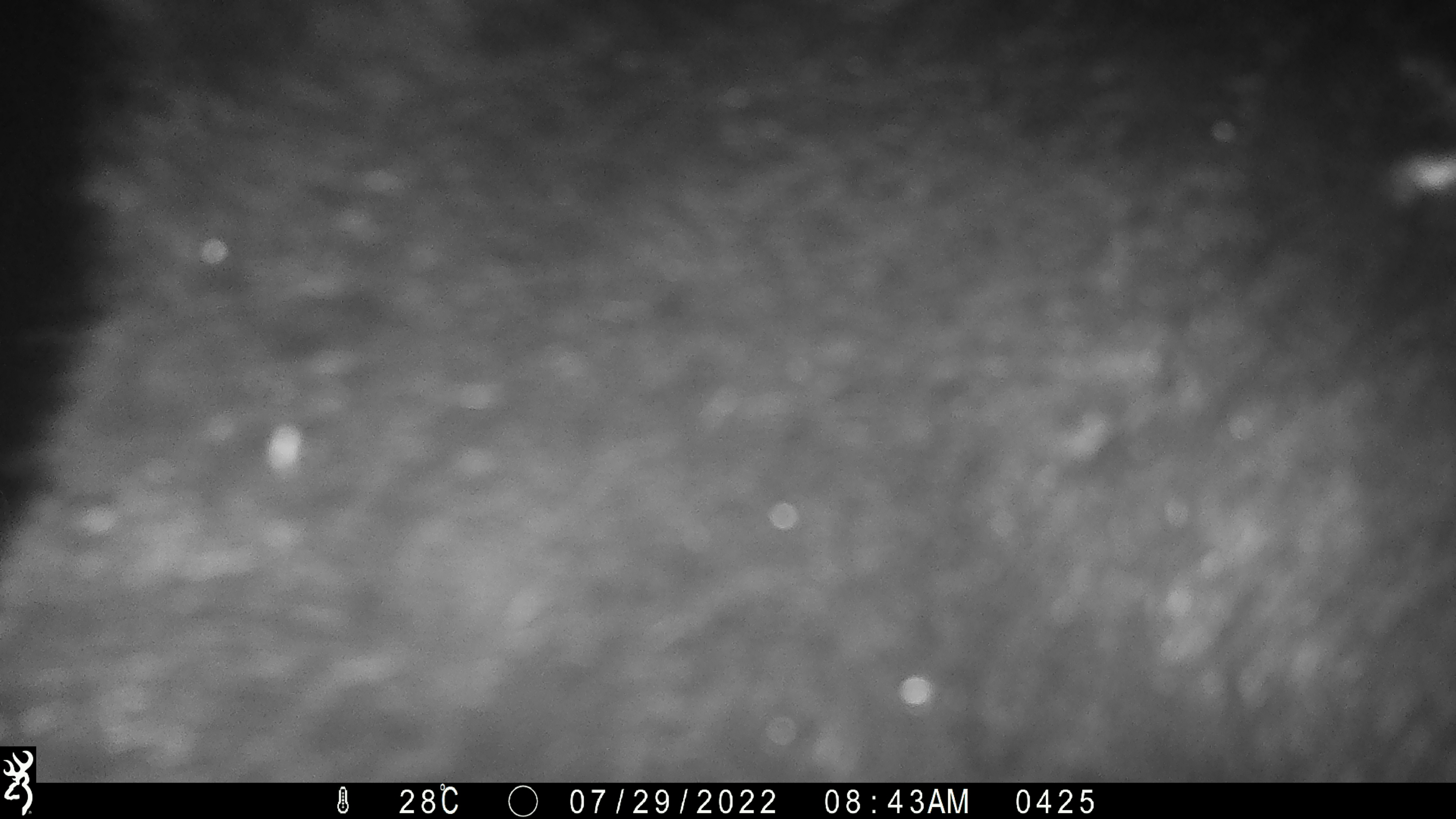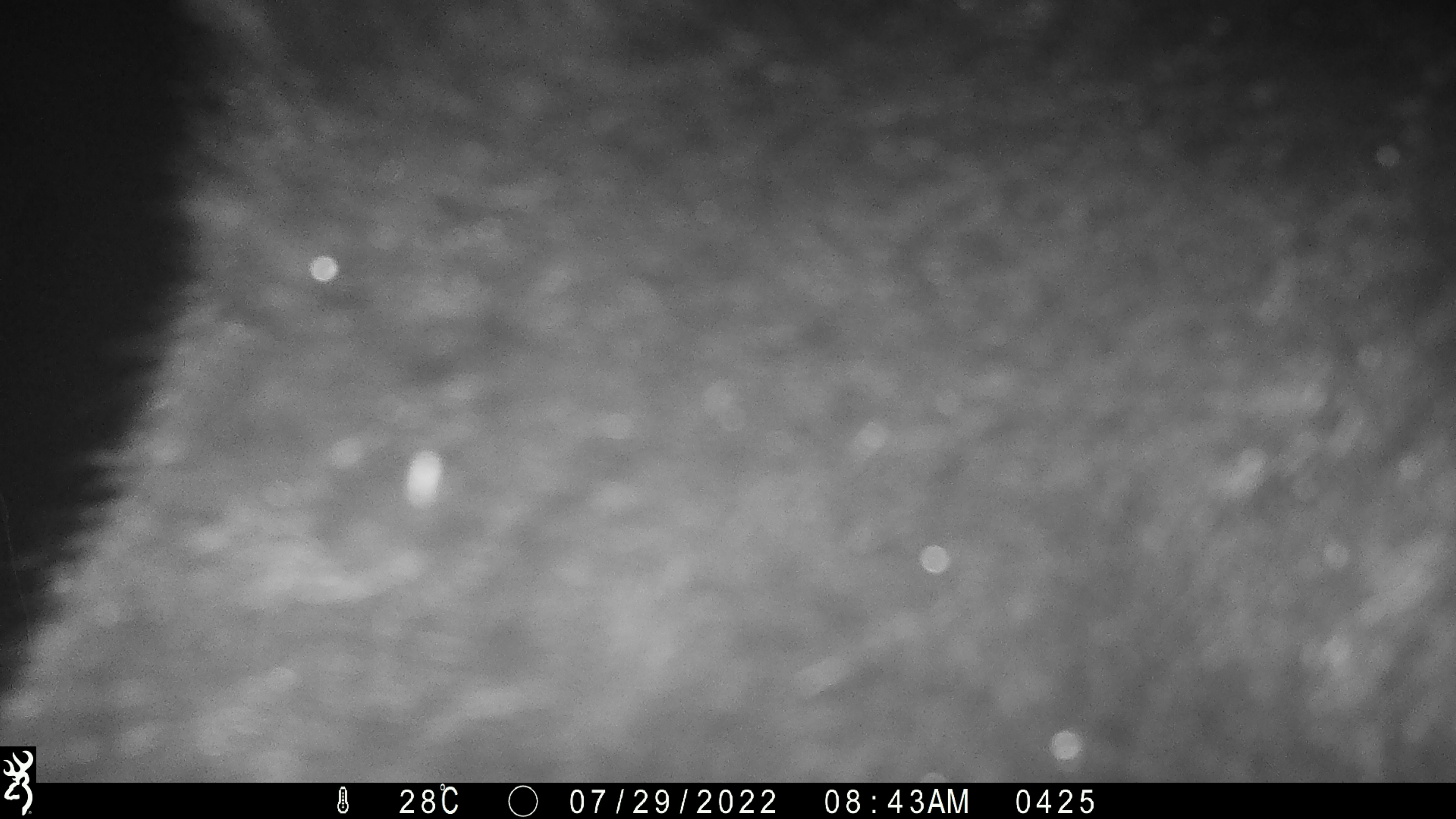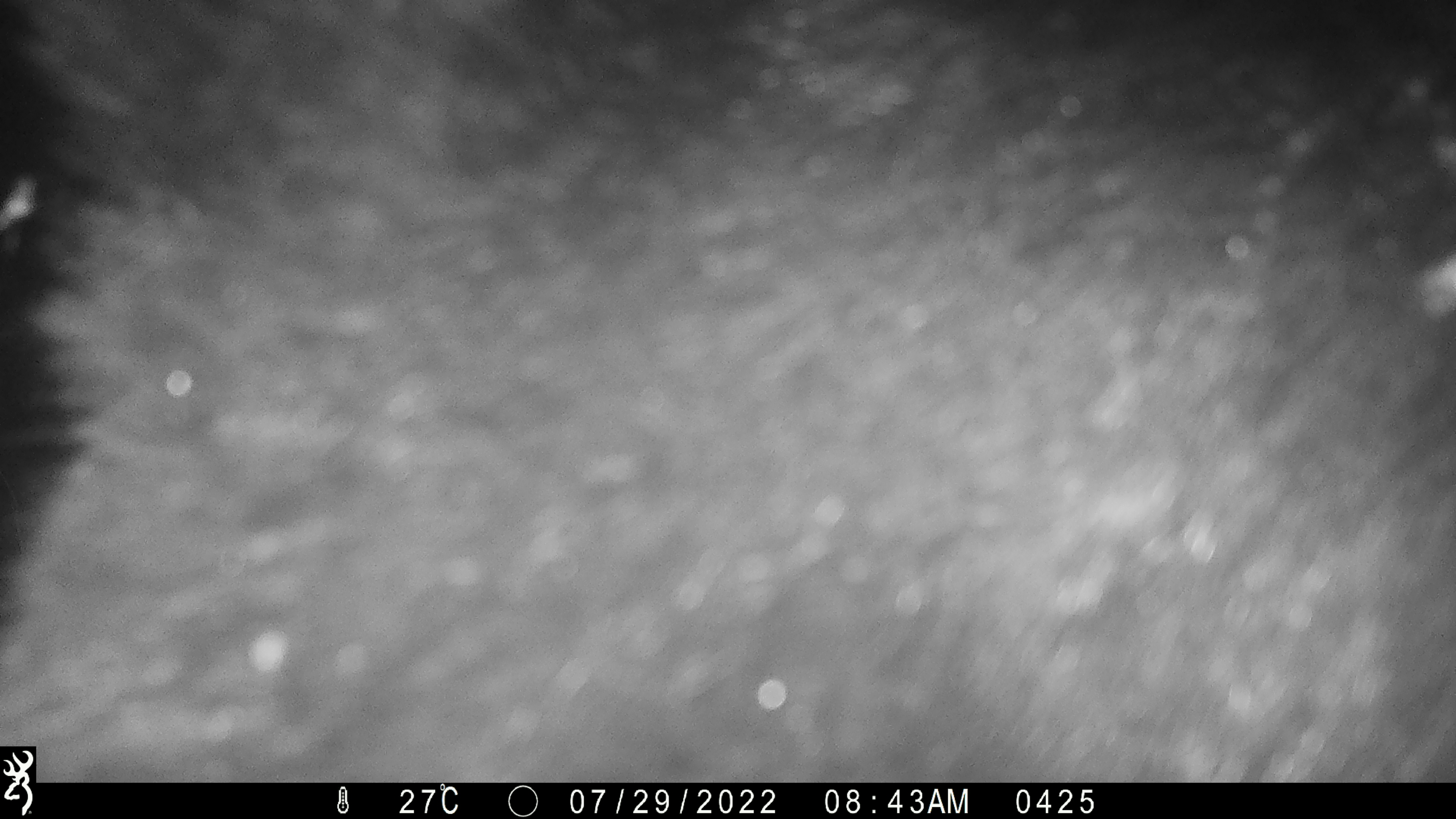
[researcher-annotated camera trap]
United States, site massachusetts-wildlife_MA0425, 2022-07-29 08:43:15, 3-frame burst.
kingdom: Animalia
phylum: Chordata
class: Mammalia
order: Carnivora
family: Ursidae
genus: Ursus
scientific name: Ursus americanus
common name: black bear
Black bear (Ursus americanus).